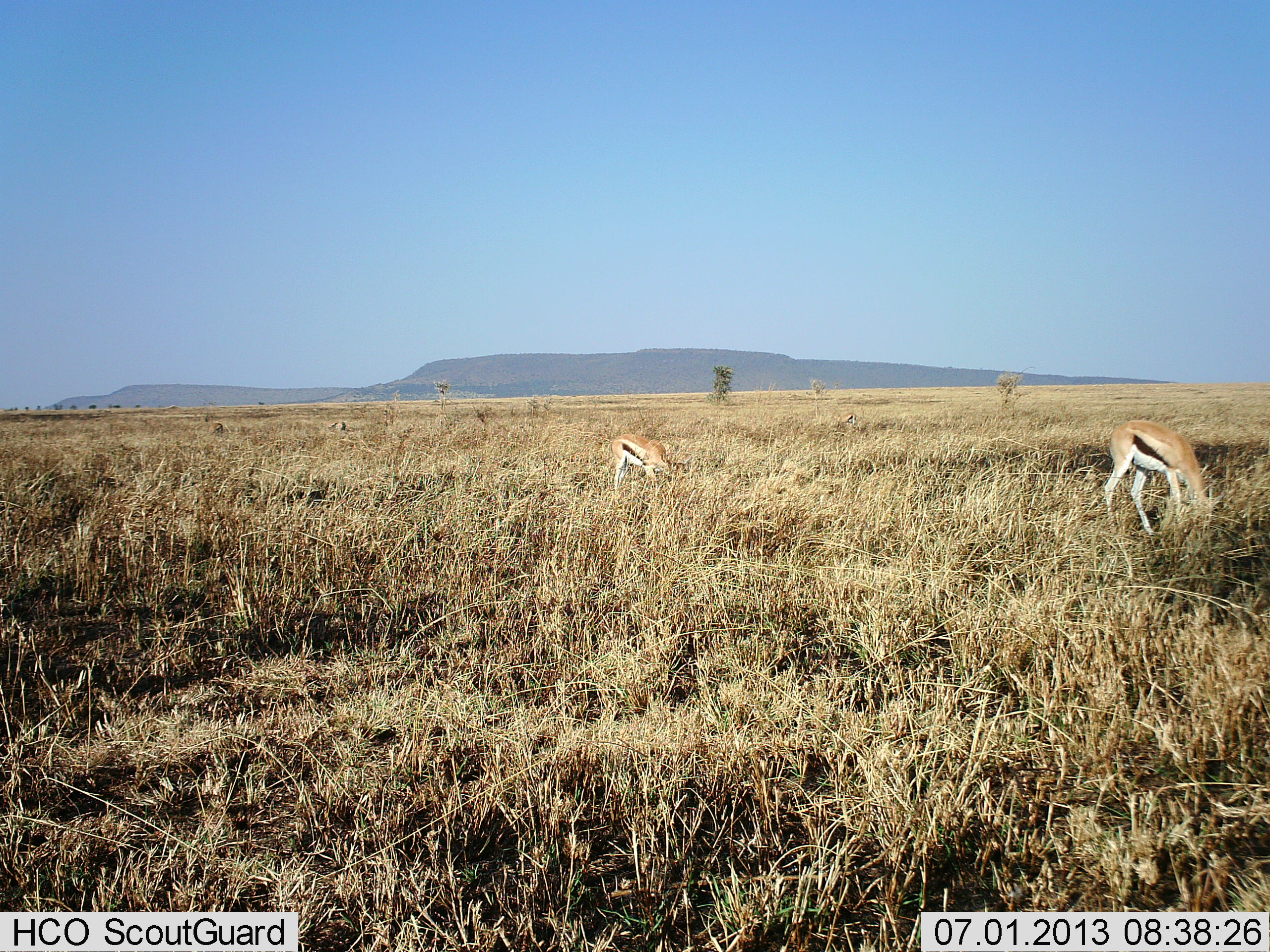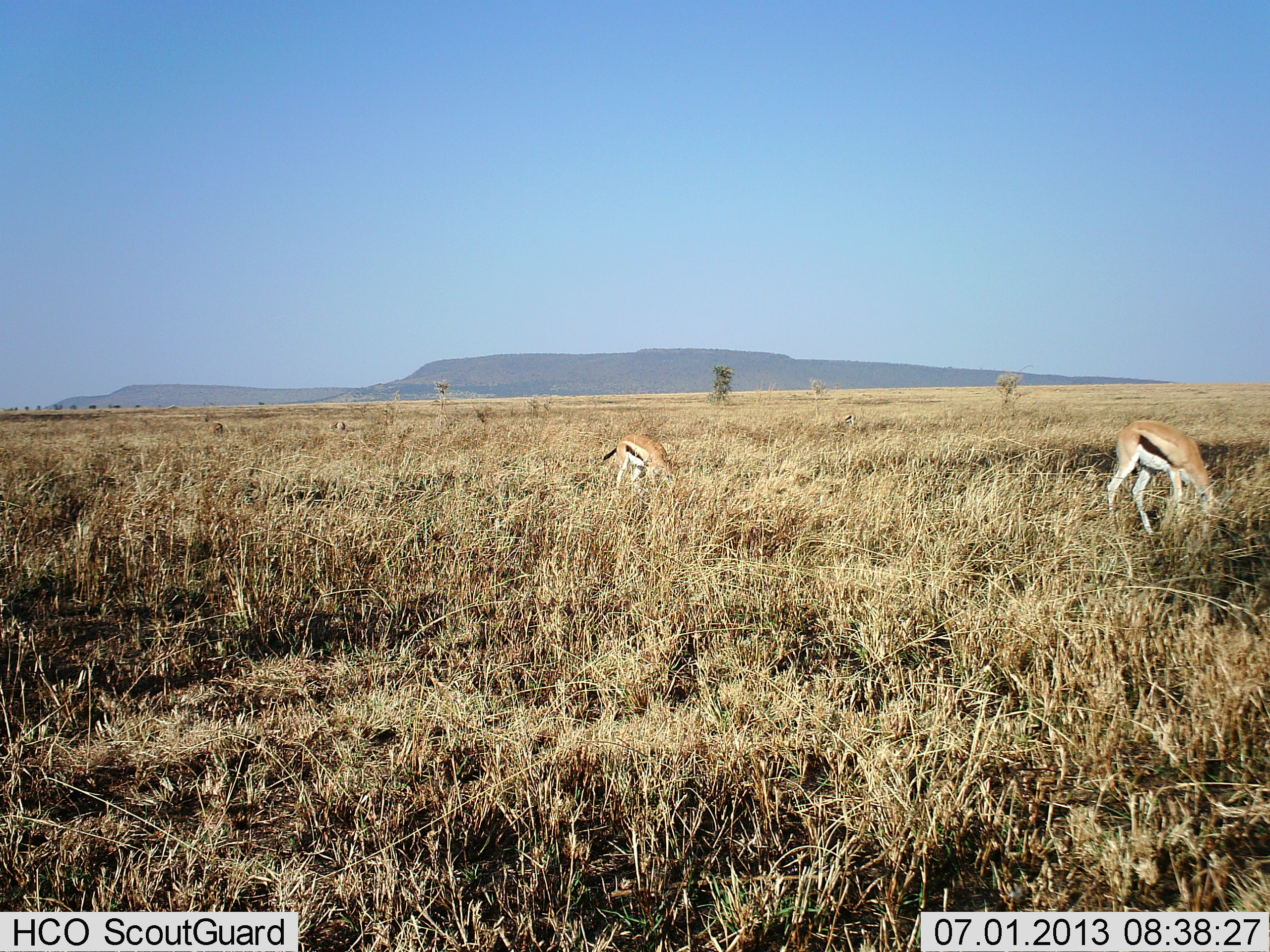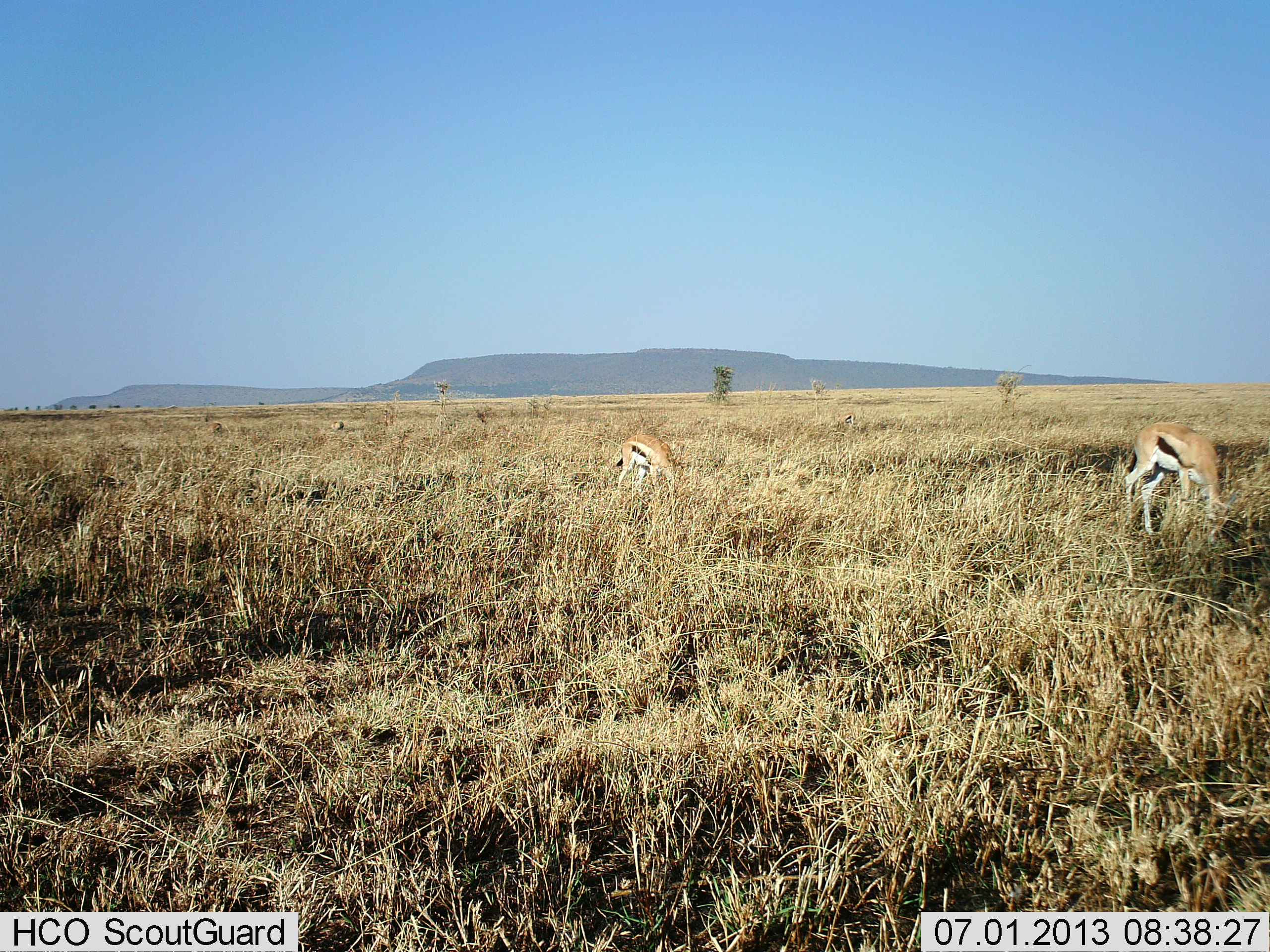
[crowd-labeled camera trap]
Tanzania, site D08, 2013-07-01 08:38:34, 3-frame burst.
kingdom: Animalia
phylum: Chordata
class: Mammalia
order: Artiodactyla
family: Bovidae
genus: Eudorcas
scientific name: Eudorcas thomsonii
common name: thomson's gazelle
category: gazellethomsons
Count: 2.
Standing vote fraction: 32%.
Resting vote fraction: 0%.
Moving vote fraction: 3%.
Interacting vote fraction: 0%.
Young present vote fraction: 0%.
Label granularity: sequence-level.